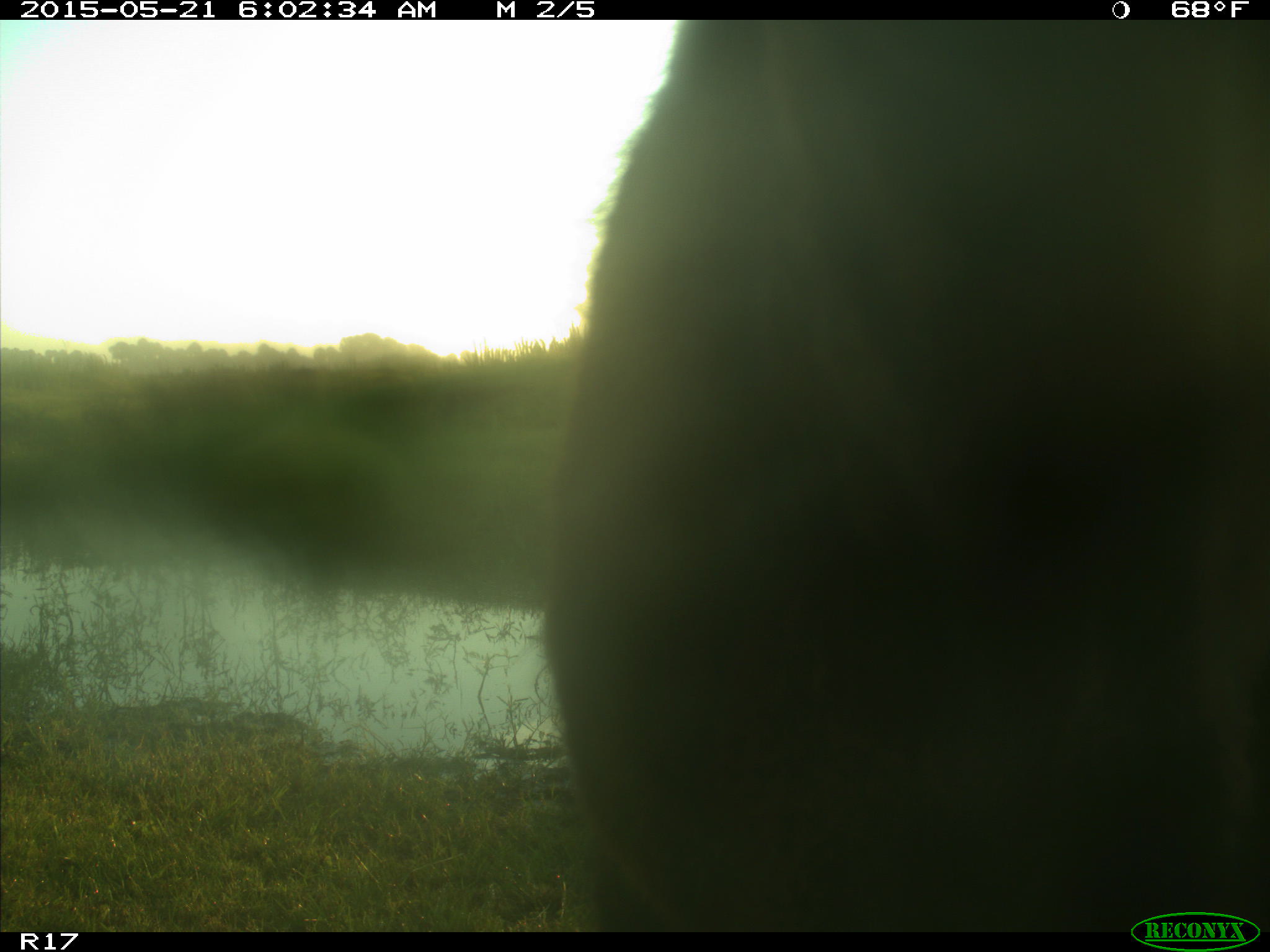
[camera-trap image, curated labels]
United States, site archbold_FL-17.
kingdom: Animalia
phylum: Chordata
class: Mammalia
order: Artiodactyla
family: Bovidae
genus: Bos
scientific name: Bos taurus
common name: domestic cow